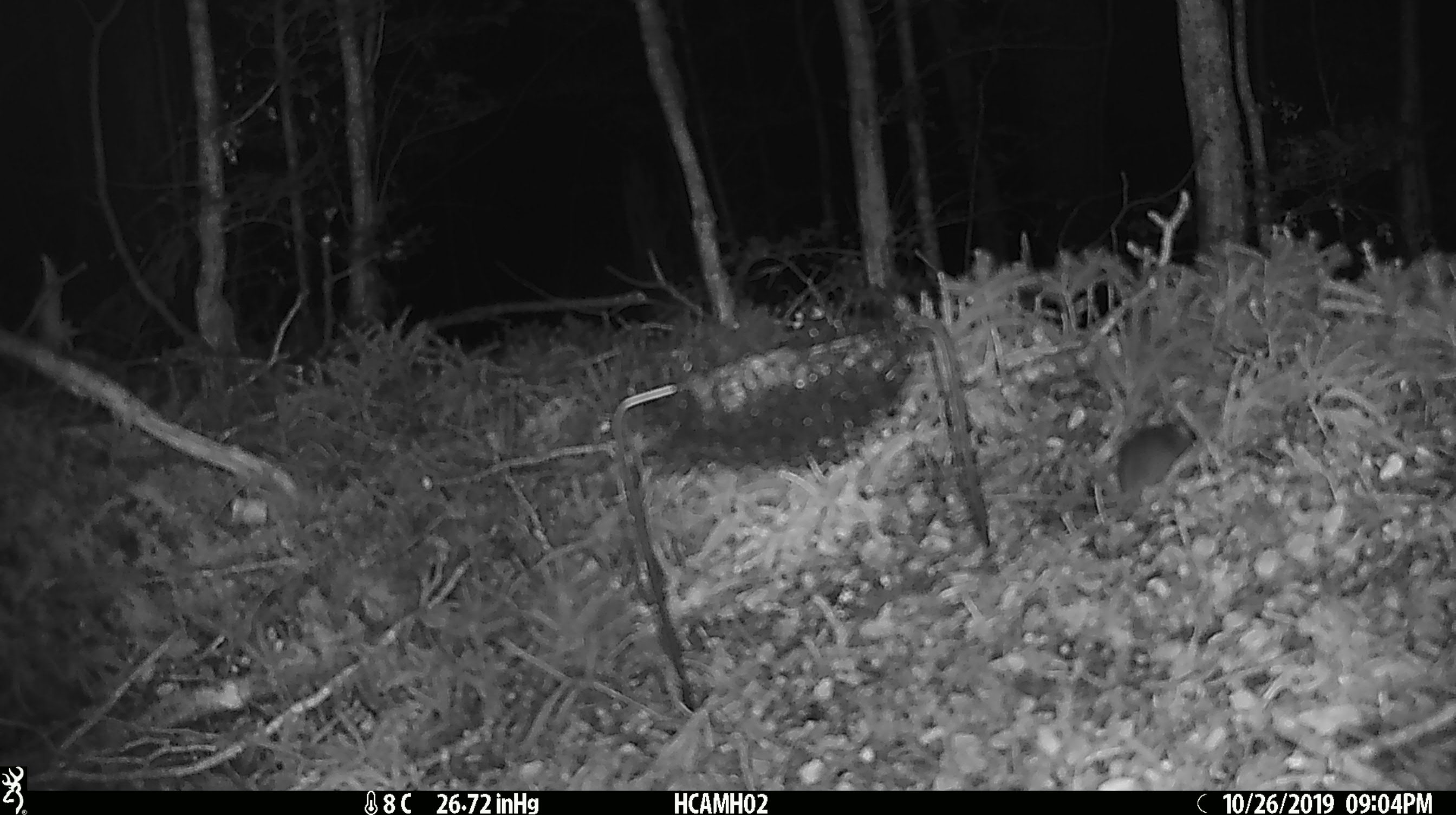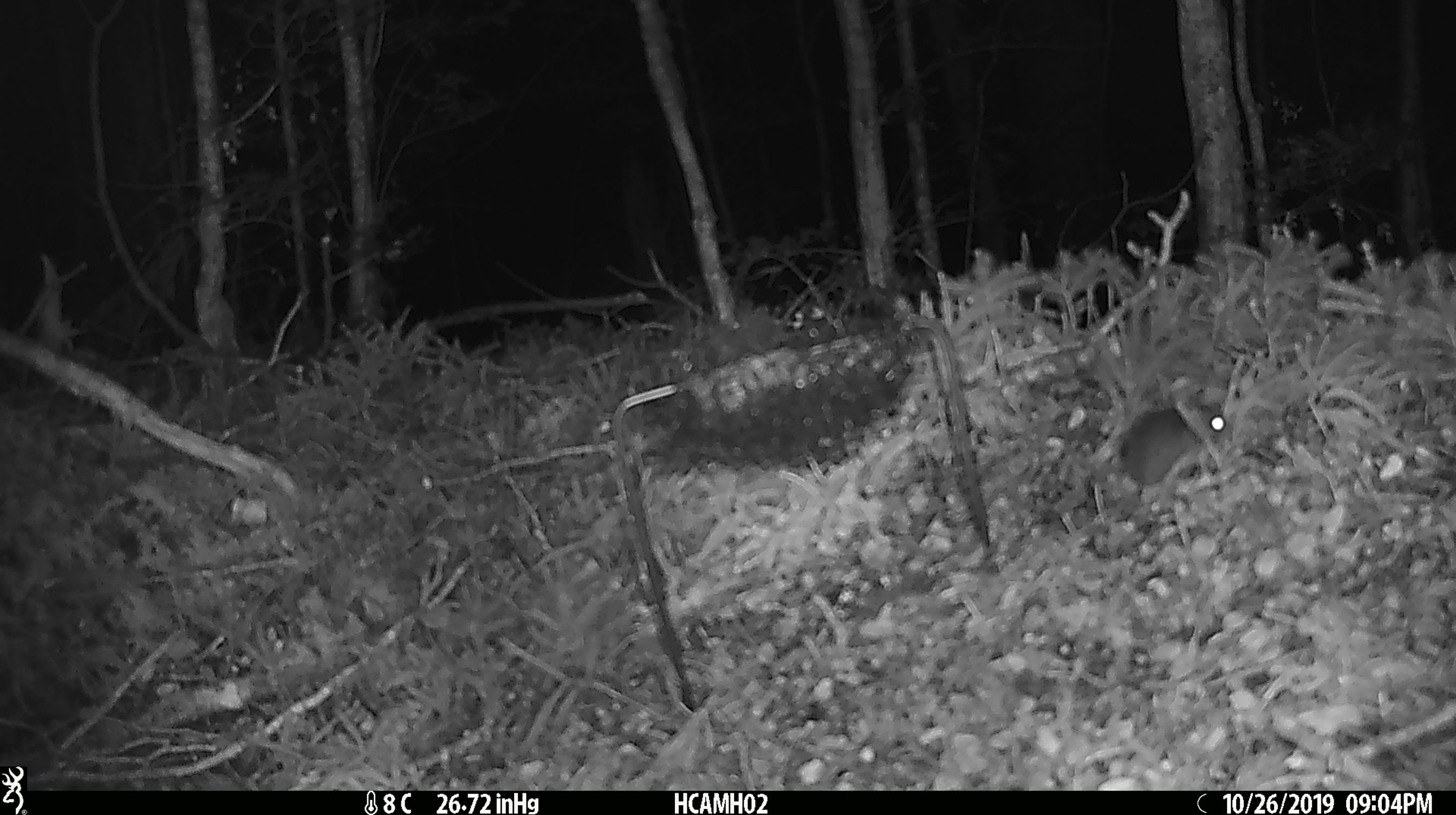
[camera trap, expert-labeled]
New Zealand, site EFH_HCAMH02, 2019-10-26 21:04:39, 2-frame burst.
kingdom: Animalia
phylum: Chordata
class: Mammalia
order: Rodentia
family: Muridae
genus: Mus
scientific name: Mus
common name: mouse